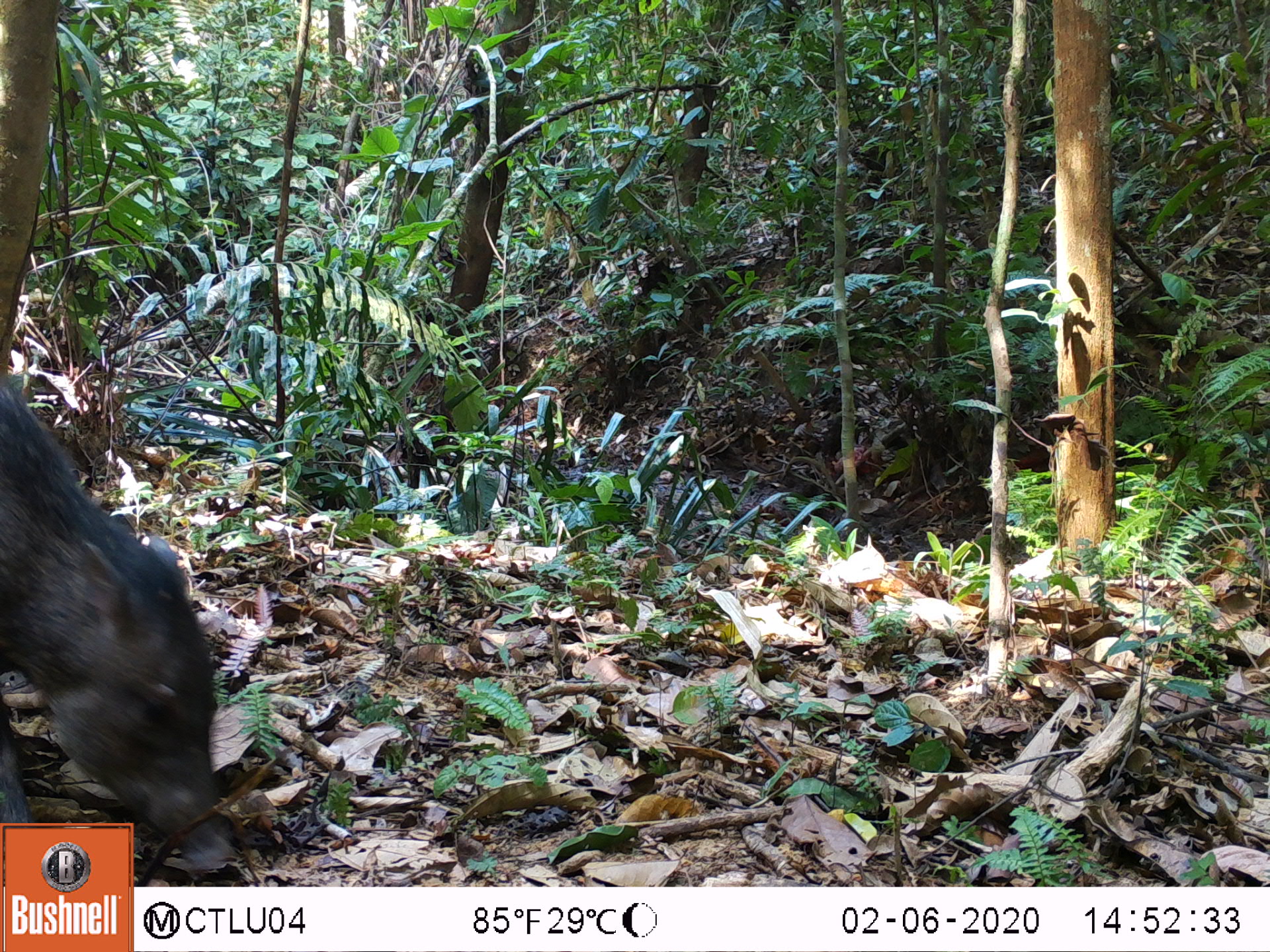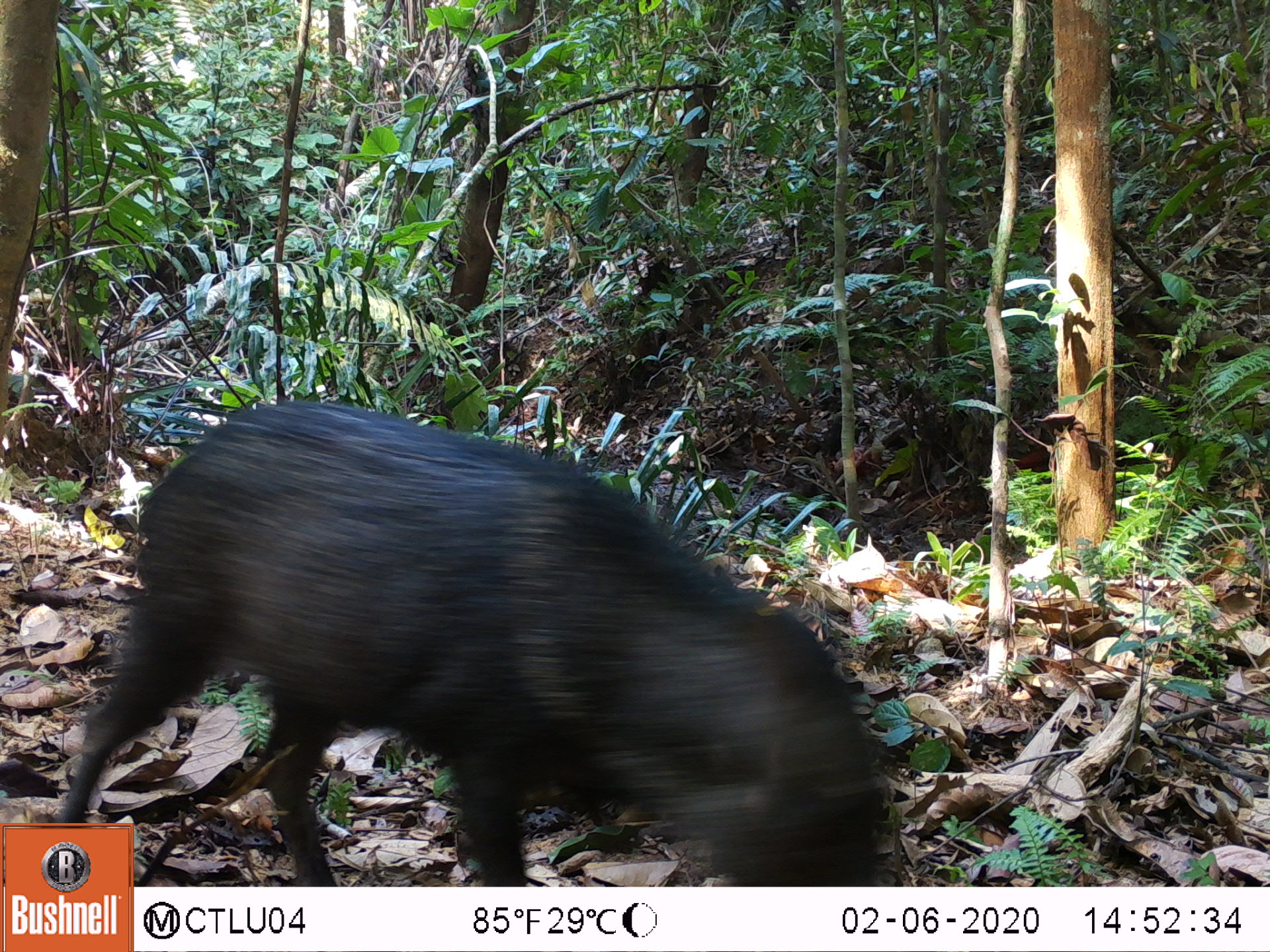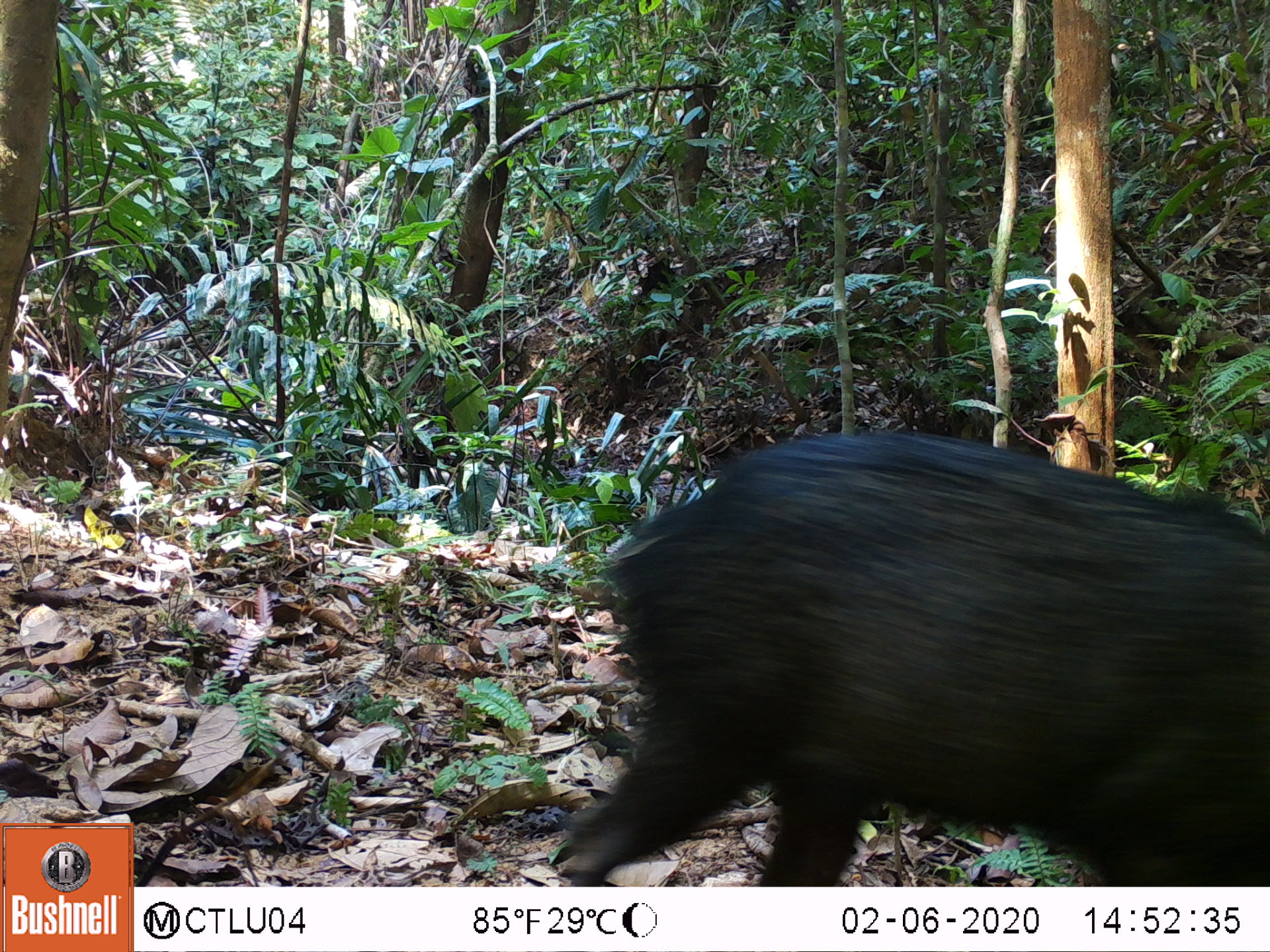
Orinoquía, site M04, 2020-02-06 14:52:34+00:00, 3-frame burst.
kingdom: Animalia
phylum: Chordata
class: Mammalia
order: Artiodactyla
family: Tayassuidae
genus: Pecari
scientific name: Pecari tajacu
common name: collared peccary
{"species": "collared peccary (Pecari tajacu)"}